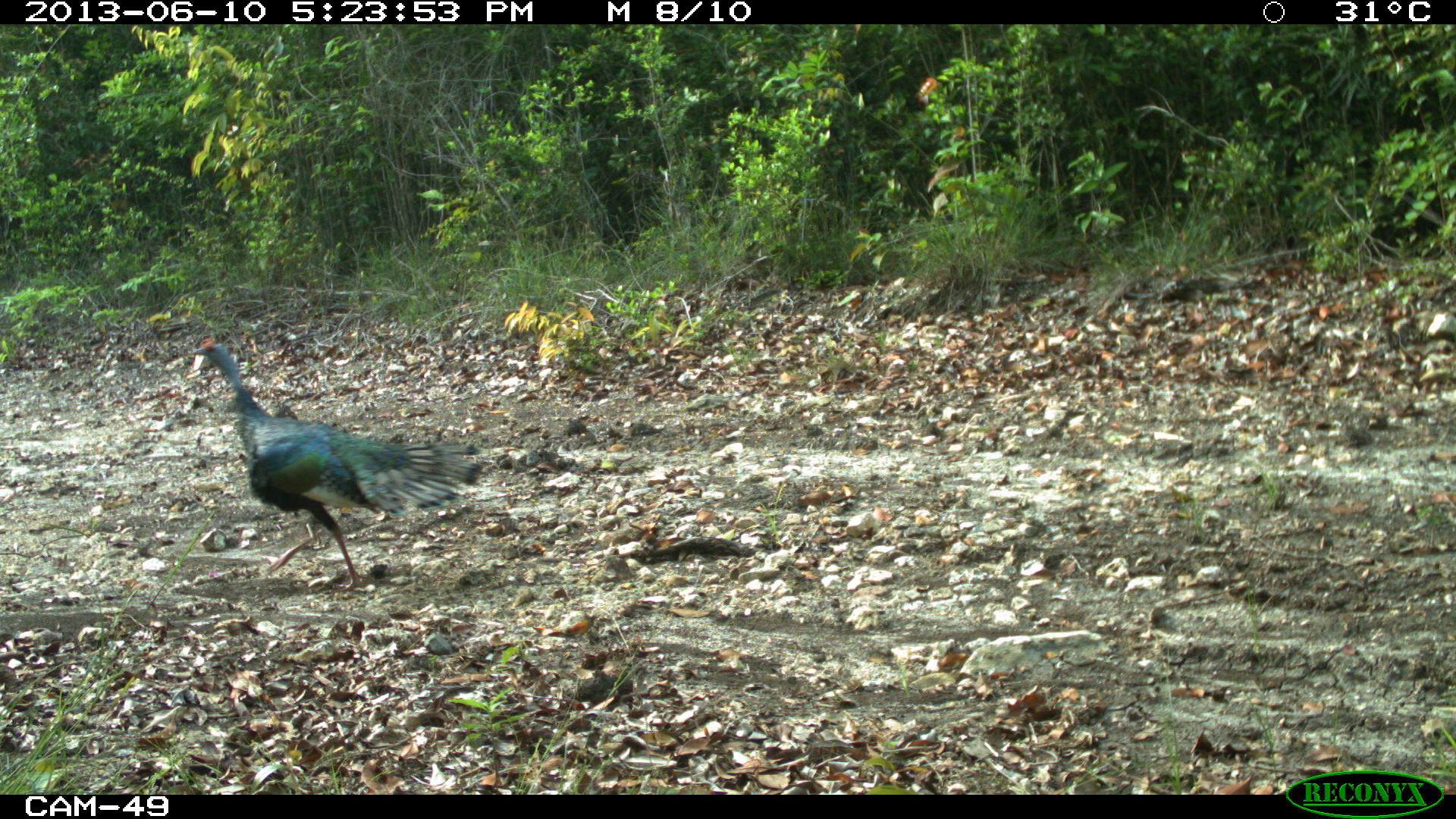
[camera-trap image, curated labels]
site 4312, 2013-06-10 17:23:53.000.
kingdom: Animalia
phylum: Chordata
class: Aves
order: Galliformes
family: Phasianidae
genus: Meleagris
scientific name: Meleagris ocellata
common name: ocellated turkey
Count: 3.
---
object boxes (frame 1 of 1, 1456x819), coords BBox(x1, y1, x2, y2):
meleagris ocellata: BBox(190, 331, 483, 589)